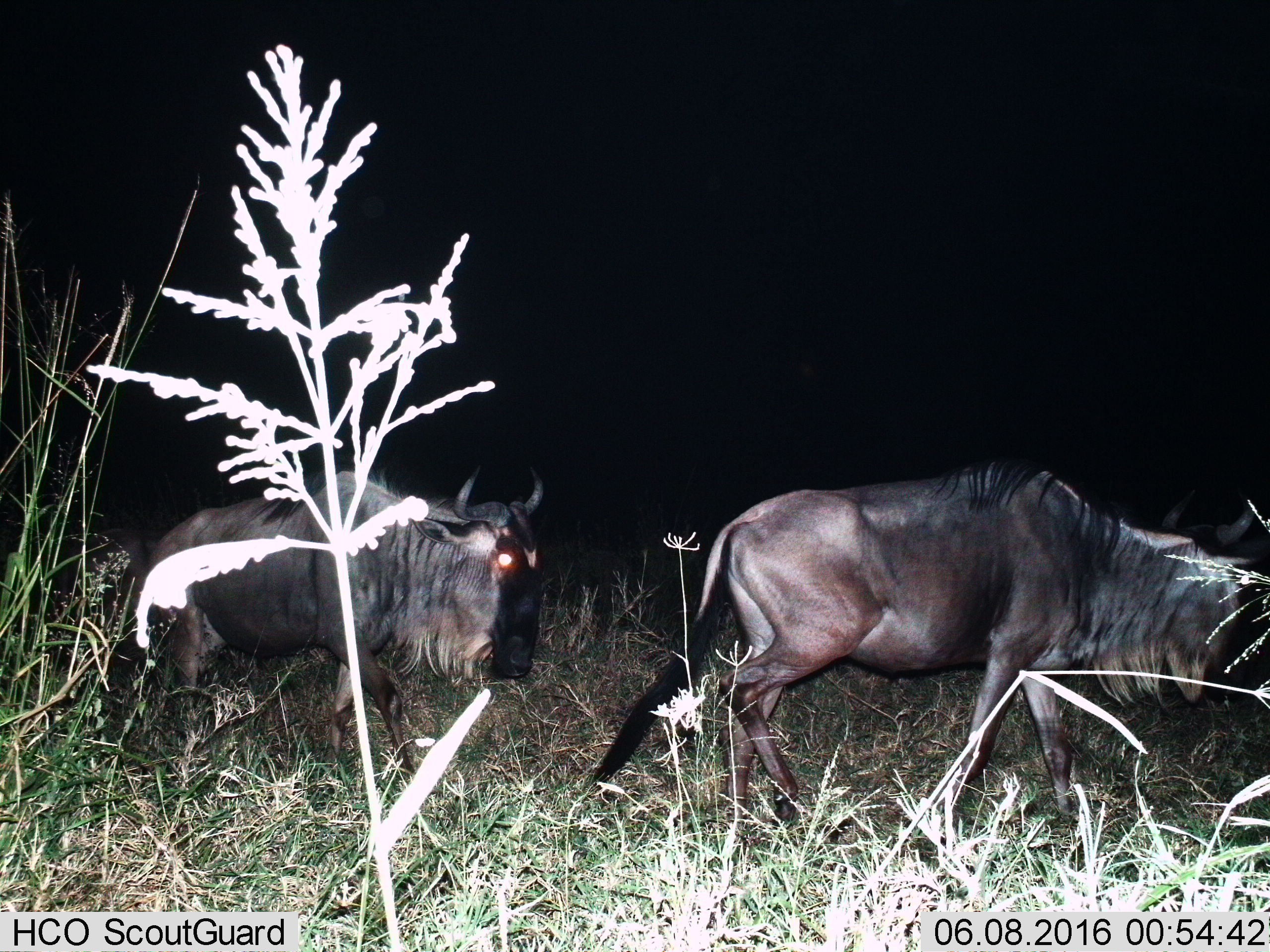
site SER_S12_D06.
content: unidentified animal